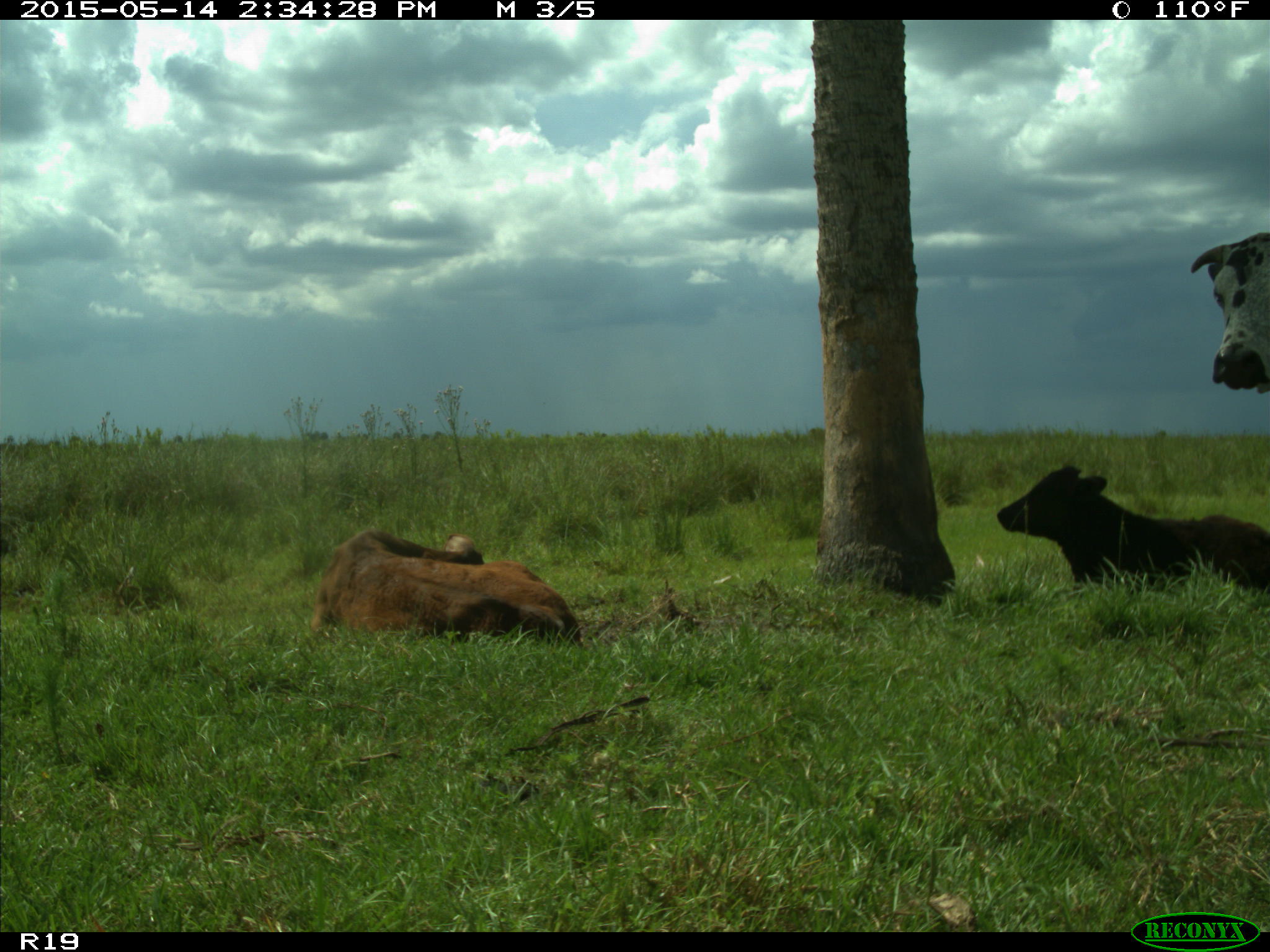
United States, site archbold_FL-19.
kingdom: Animalia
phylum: Chordata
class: Mammalia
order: Artiodactyla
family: Bovidae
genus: Bos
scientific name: Bos taurus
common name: domestic cow